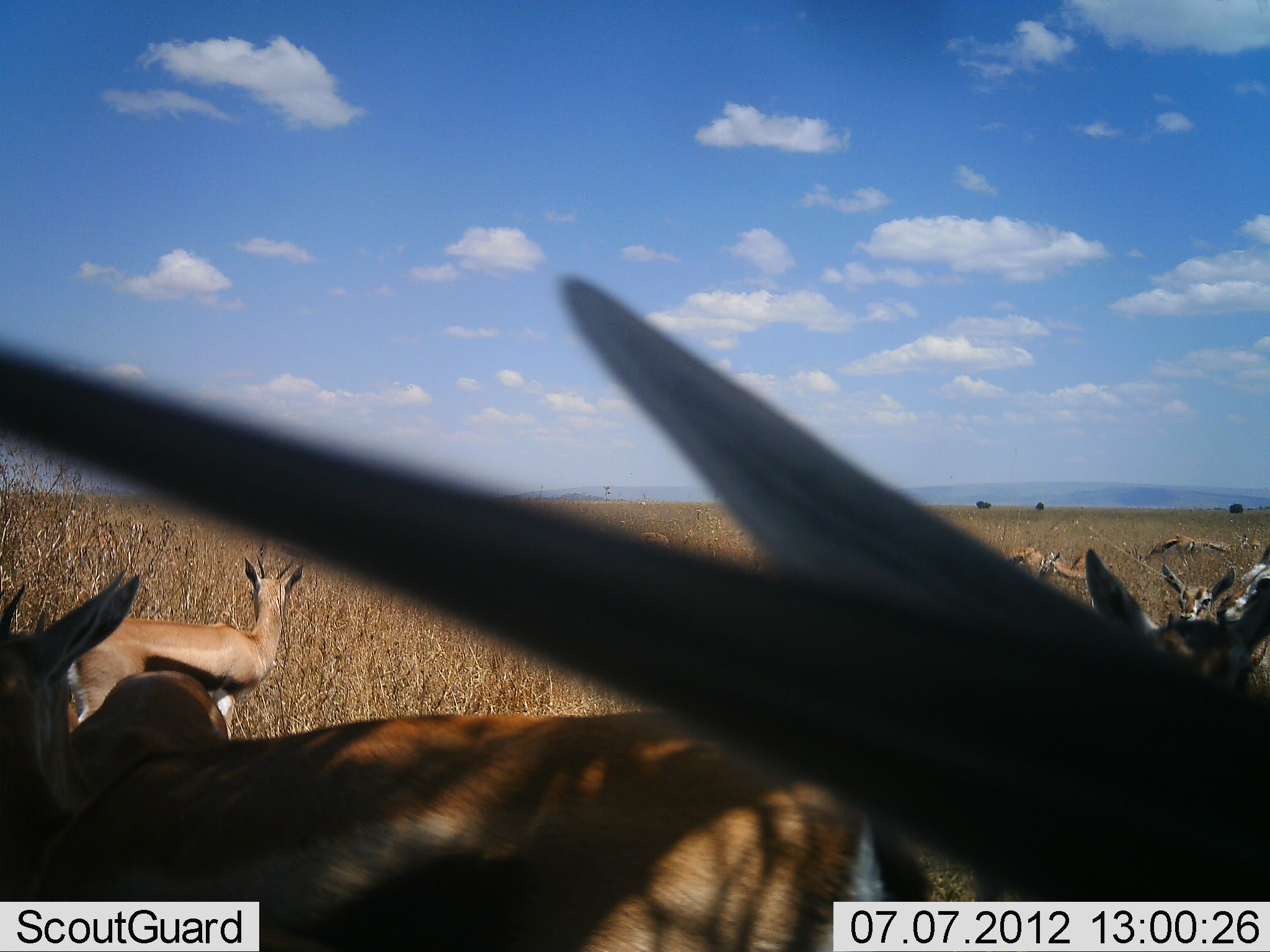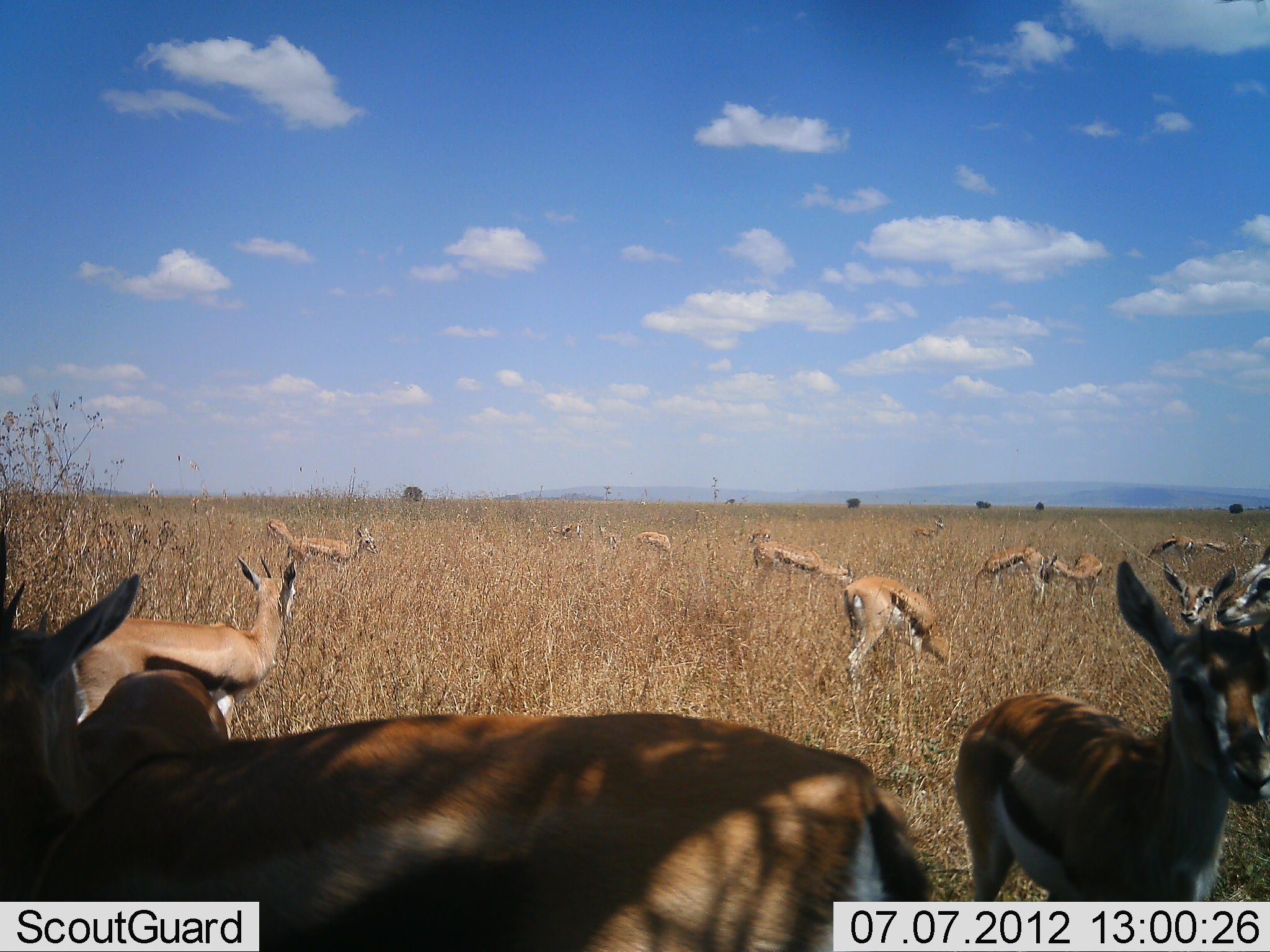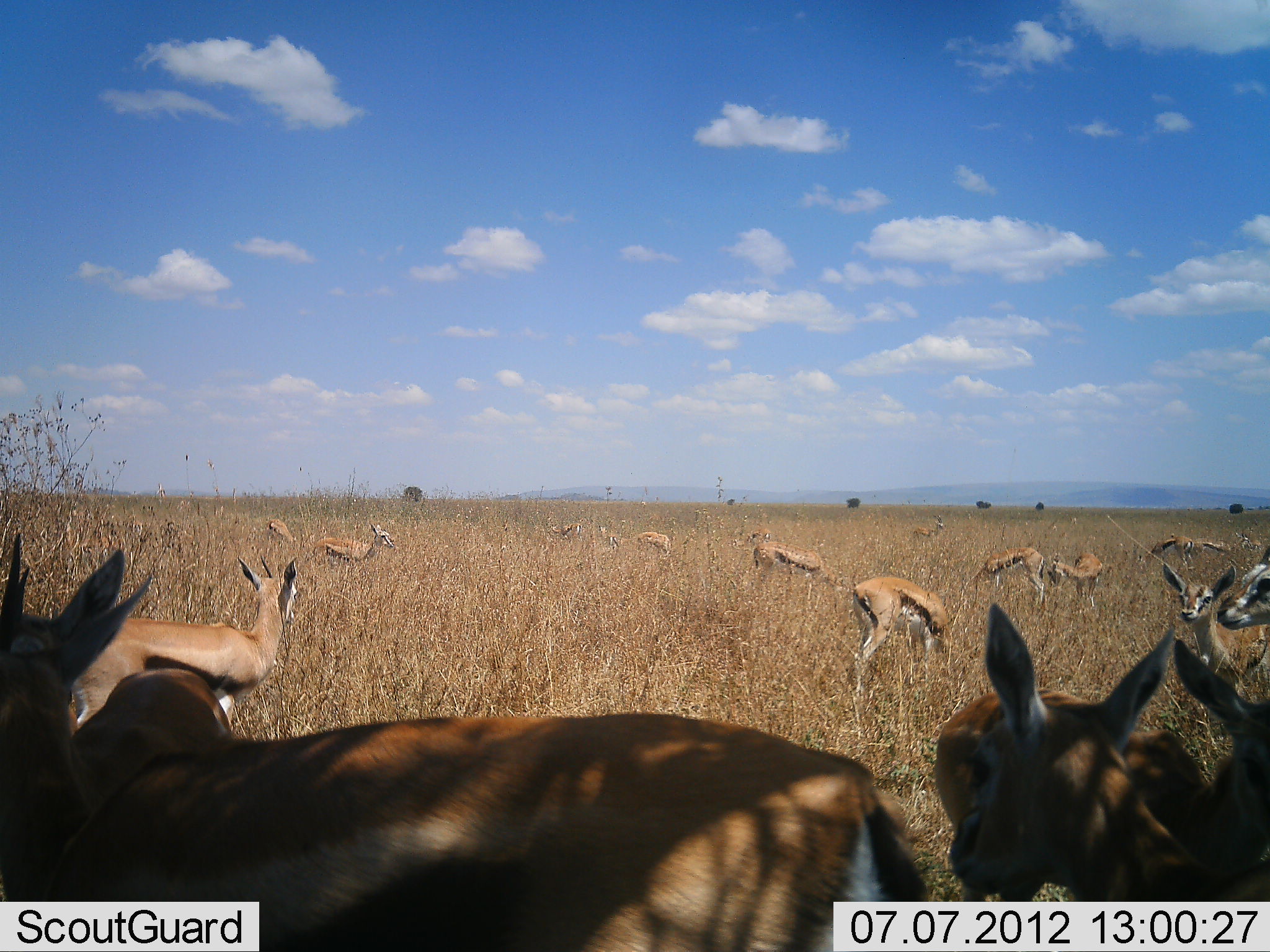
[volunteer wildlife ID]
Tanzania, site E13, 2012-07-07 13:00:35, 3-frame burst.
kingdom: Animalia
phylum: Chordata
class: Mammalia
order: Artiodactyla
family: Bovidae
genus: Eudorcas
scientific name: Eudorcas thomsonii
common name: thomson's gazelle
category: gazellethomsons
Gazellethomsons (thomson's gazelle) (Eudorcas thomsonii), count 11-50. Behavior (volunteer vote fractions): standing 90%, resting 10%, moving 20%, interacting 10%. Young present (vote fraction): 20%. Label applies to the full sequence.